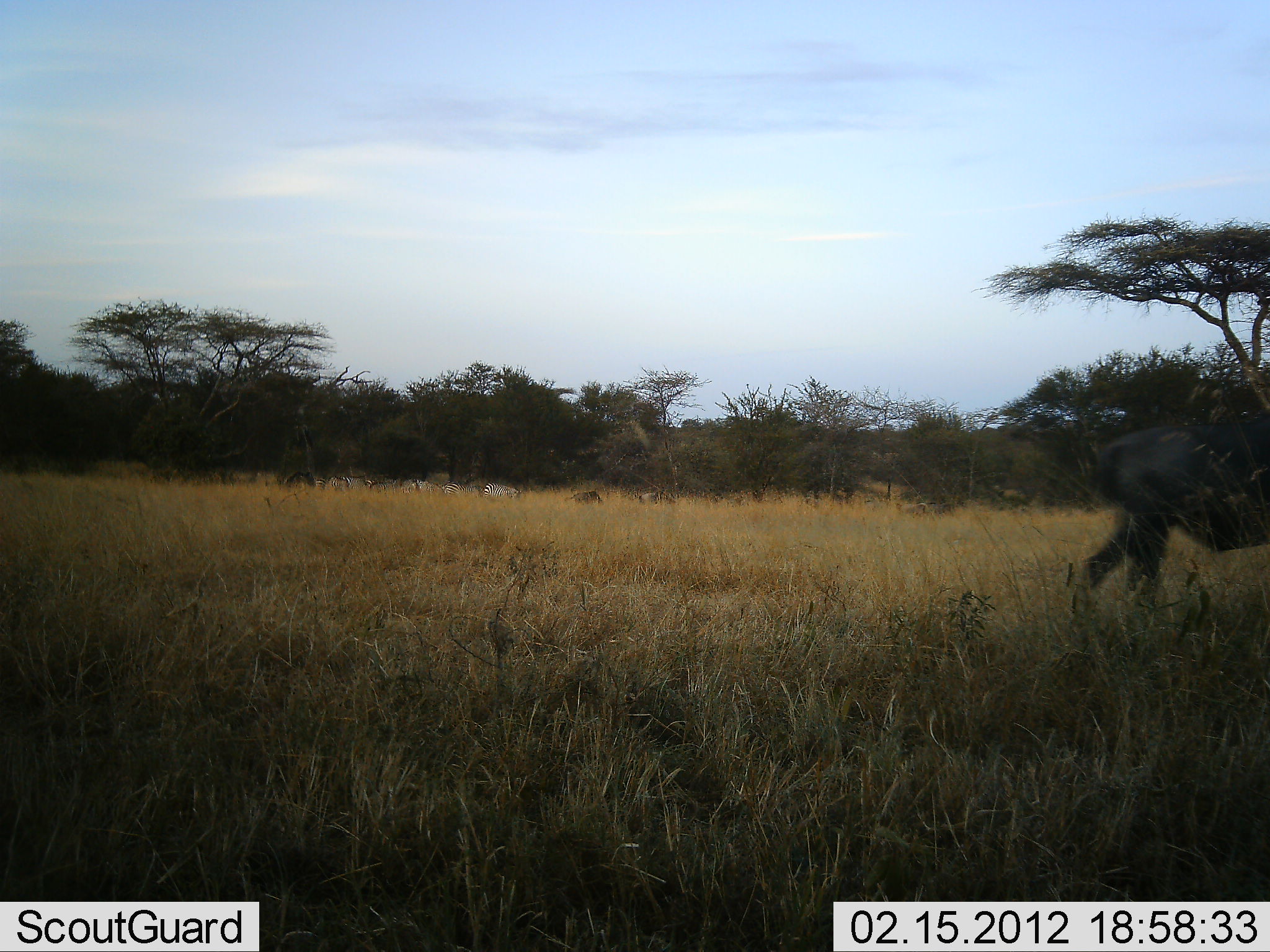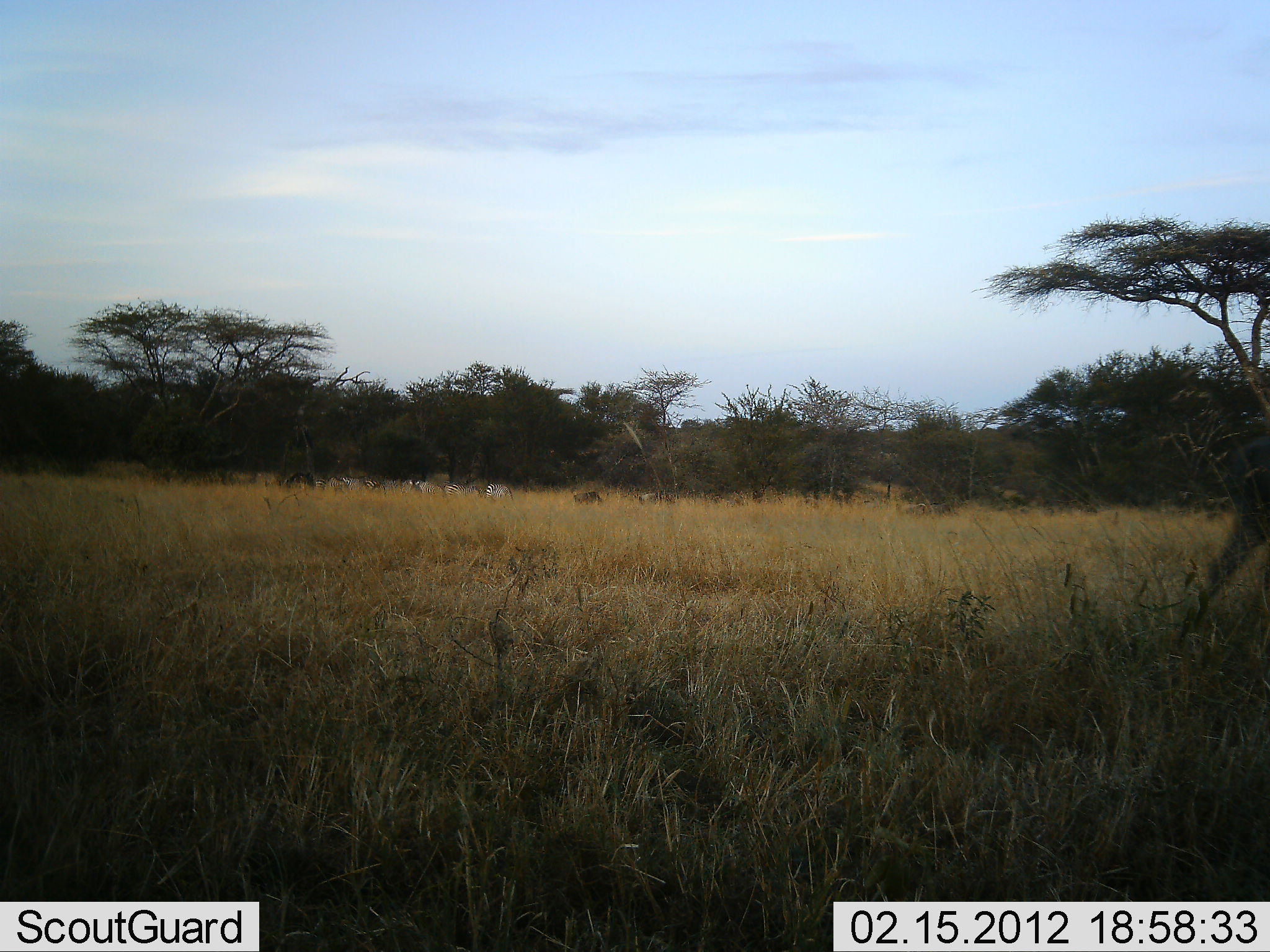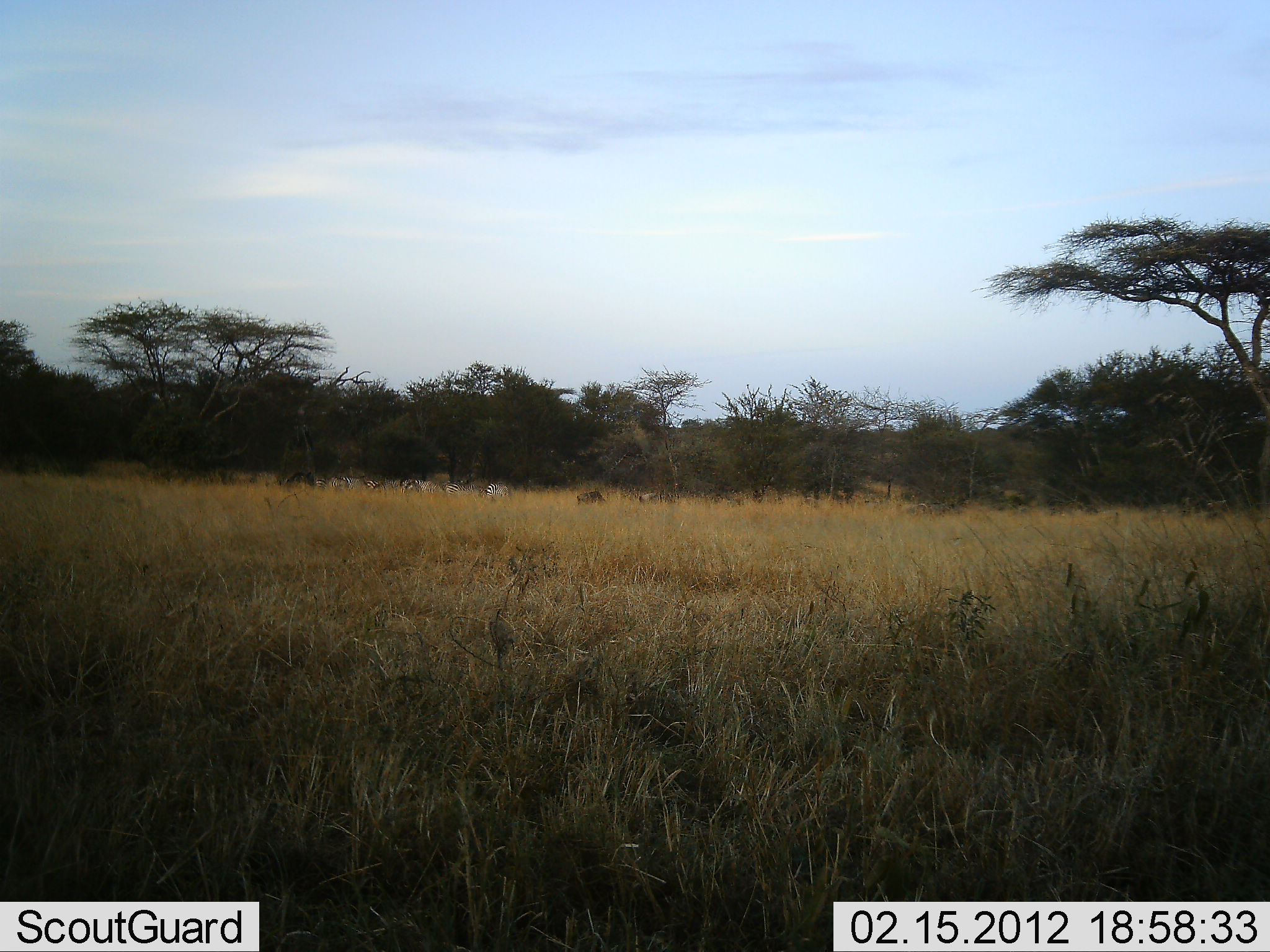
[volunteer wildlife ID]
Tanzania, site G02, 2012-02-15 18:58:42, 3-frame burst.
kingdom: Animalia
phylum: Chordata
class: Mammalia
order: Artiodactyla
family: Bovidae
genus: Connochaetes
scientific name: Connochaetes taurinus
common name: blue wildebeest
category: wildebeest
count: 2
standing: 25%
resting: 0%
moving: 75%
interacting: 0%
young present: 0%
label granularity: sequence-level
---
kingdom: Animalia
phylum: Chordata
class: Mammalia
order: Perissodactyla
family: Equidae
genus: Equus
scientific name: Equus quagga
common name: plains zebra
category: zebra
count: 5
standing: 33%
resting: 0%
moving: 33%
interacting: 0%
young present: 0%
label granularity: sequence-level